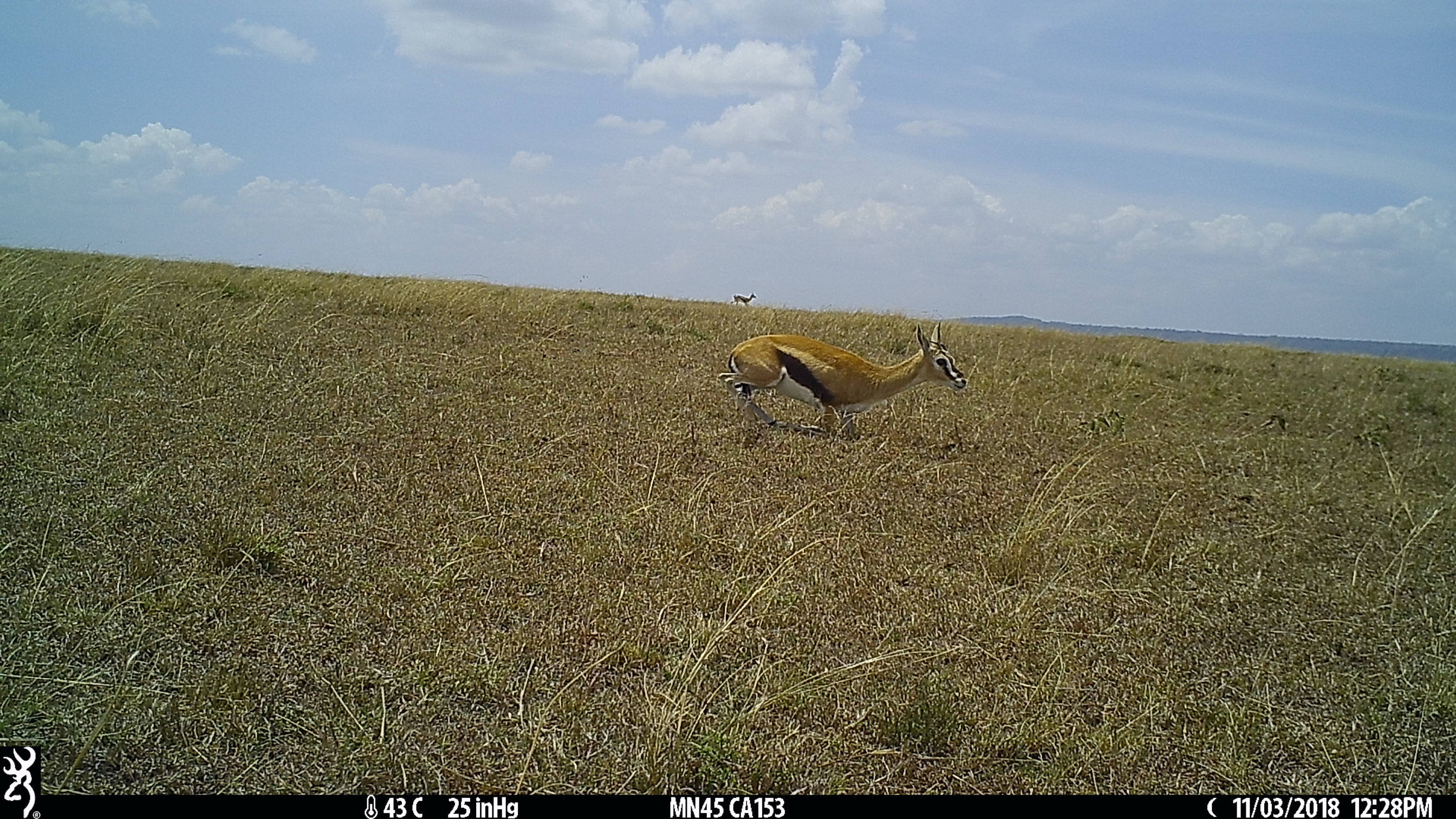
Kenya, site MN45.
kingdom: Animalia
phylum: Chordata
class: Mammalia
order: Artiodactyla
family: Bovidae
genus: Eudorcas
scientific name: Eudorcas thomsonii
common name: thomon's gazelle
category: gazelle thomsons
Gazelle thomsons (thomon's gazelle) (Eudorcas thomsonii).